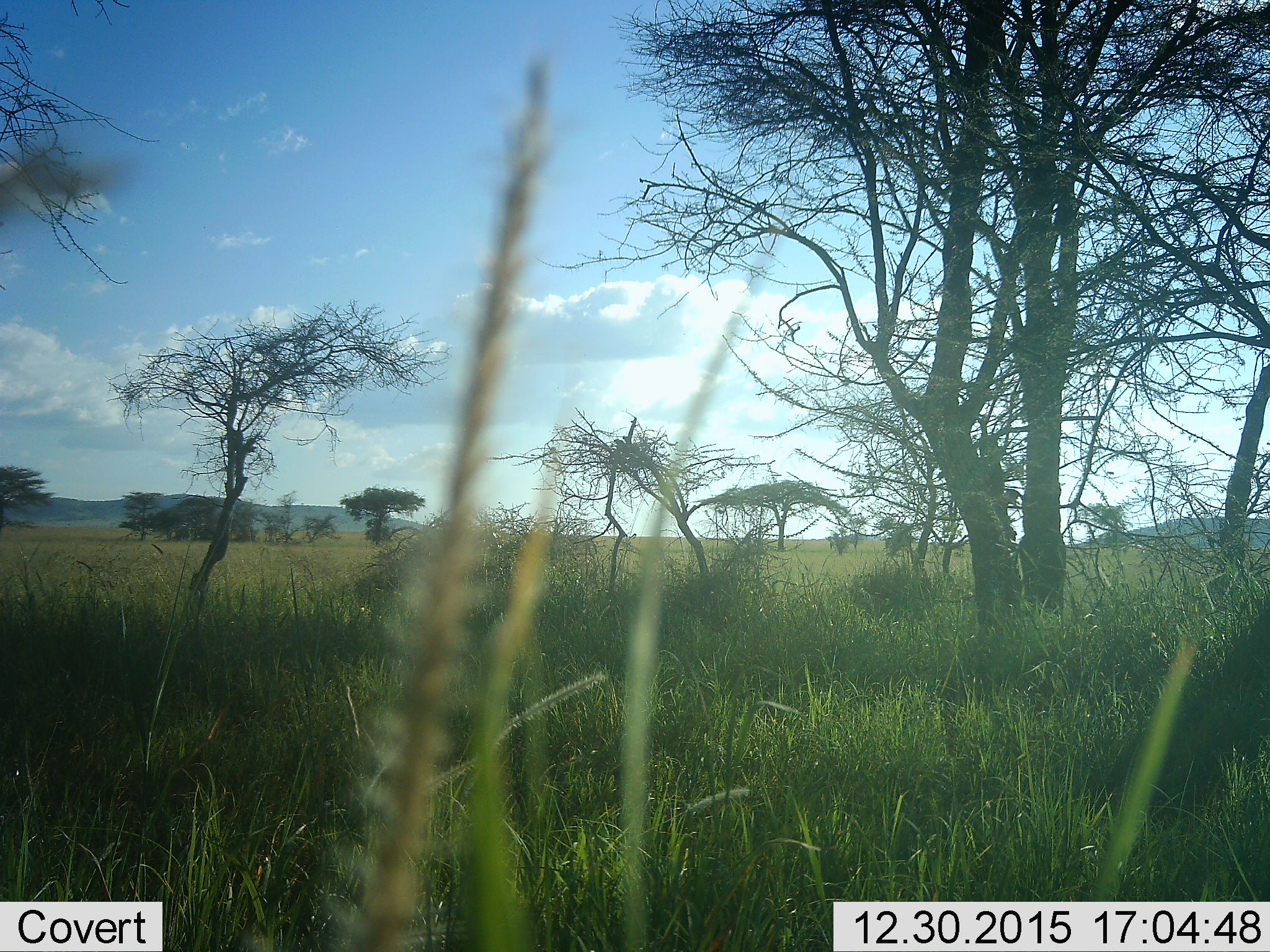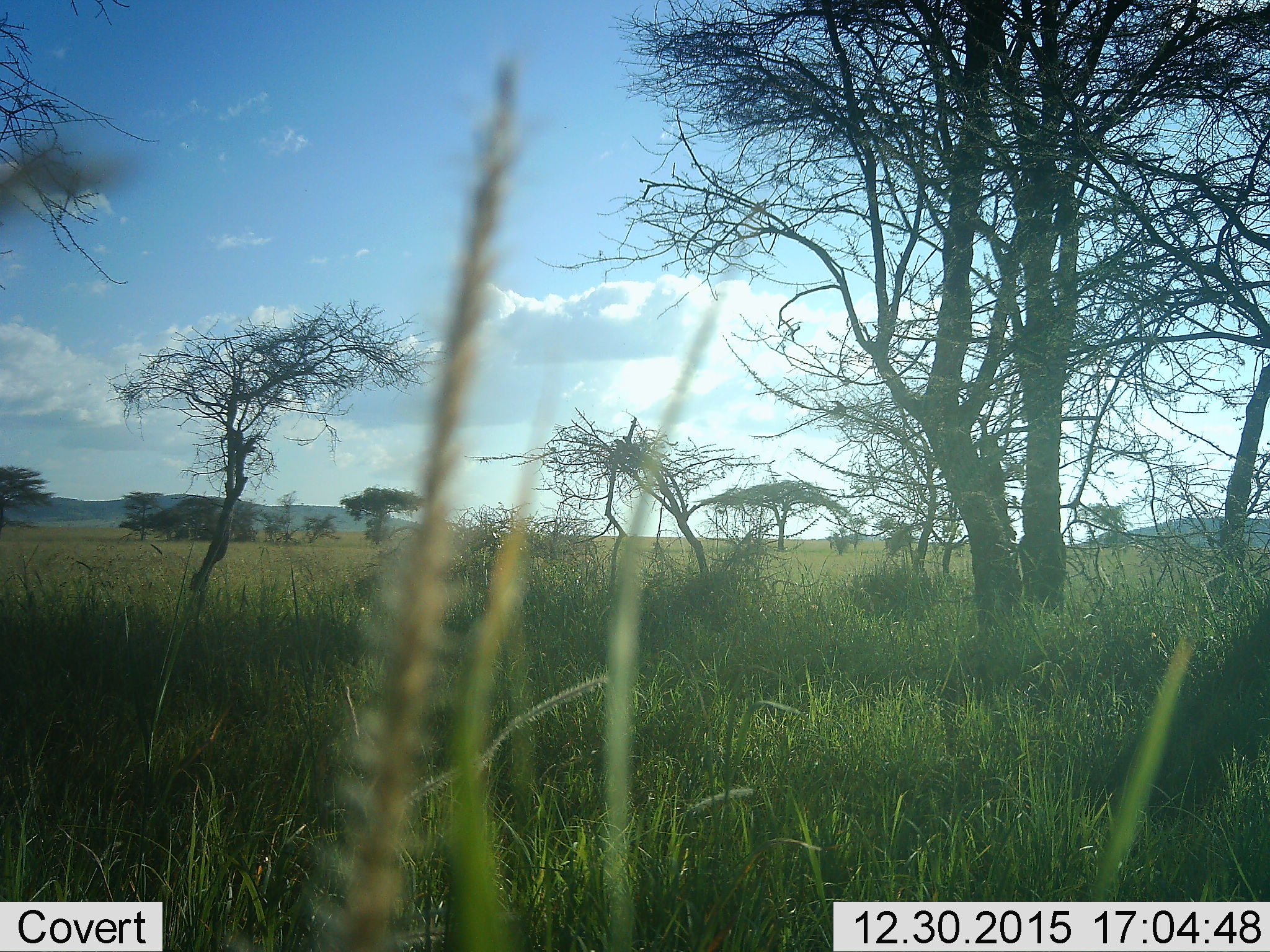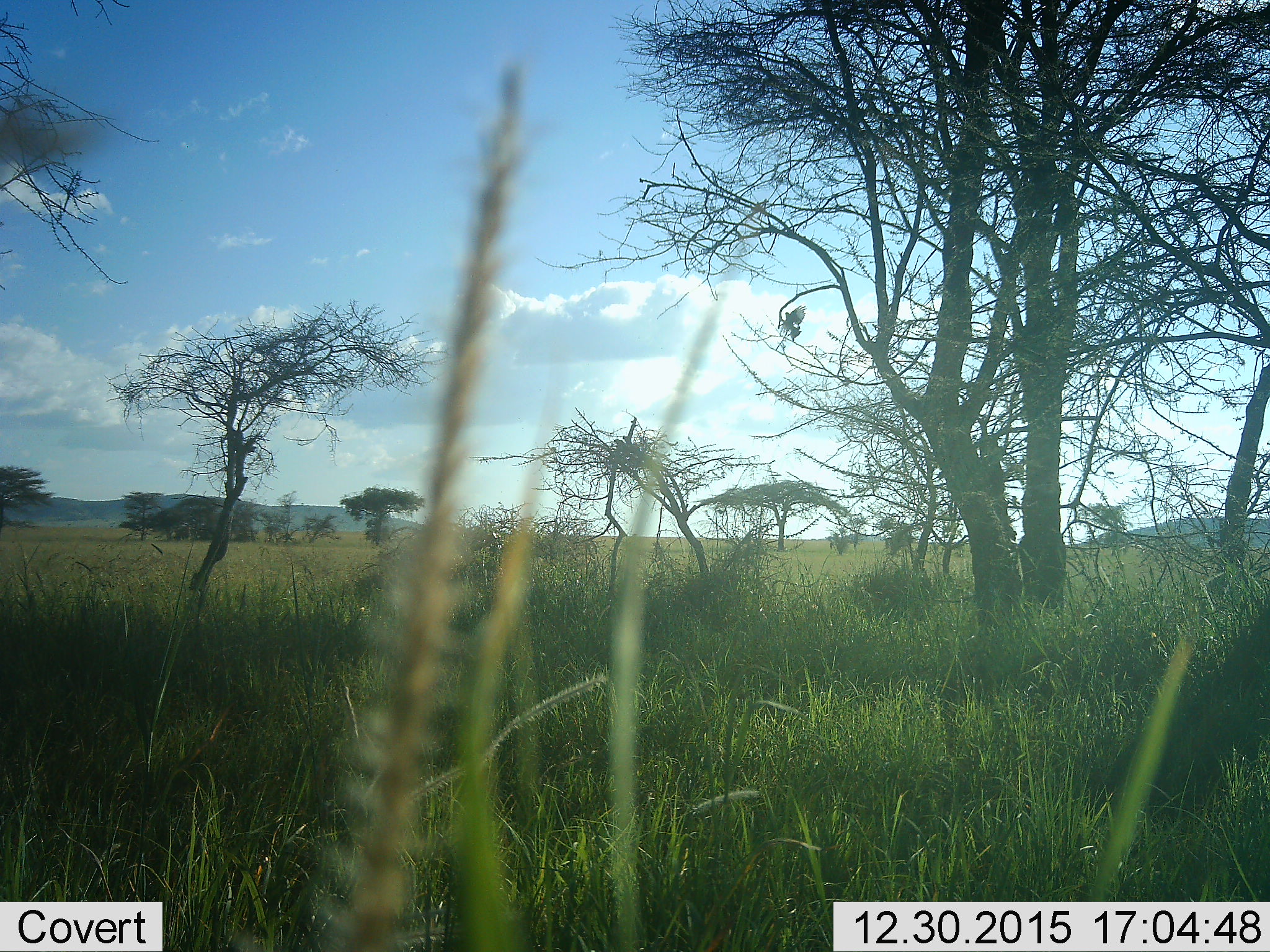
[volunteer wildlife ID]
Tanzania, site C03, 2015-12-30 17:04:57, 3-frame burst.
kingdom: Animalia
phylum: Chordata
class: Aves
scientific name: Aves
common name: bird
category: otherbird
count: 1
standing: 0%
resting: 0%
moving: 100%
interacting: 0%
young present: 0%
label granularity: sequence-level